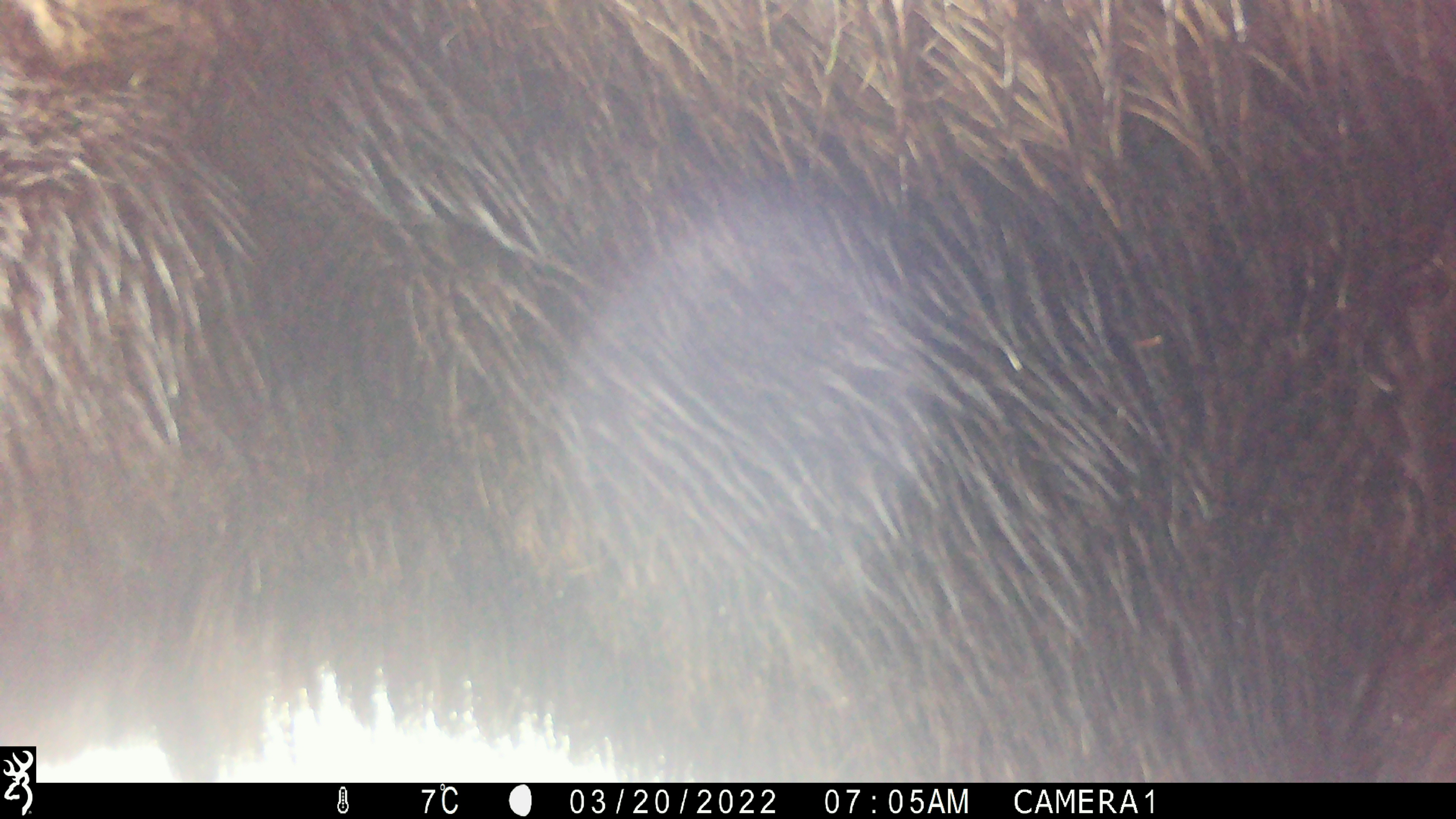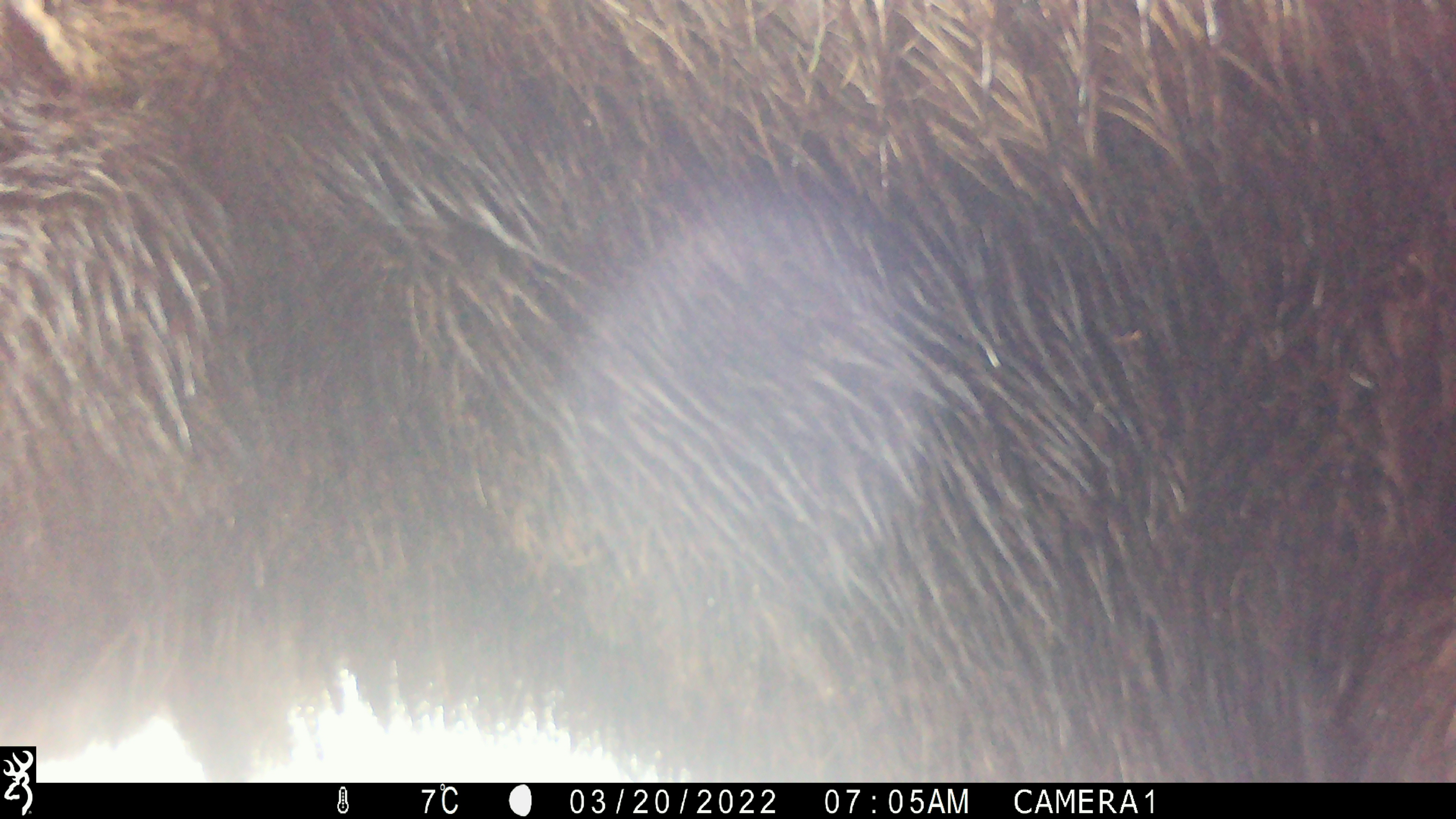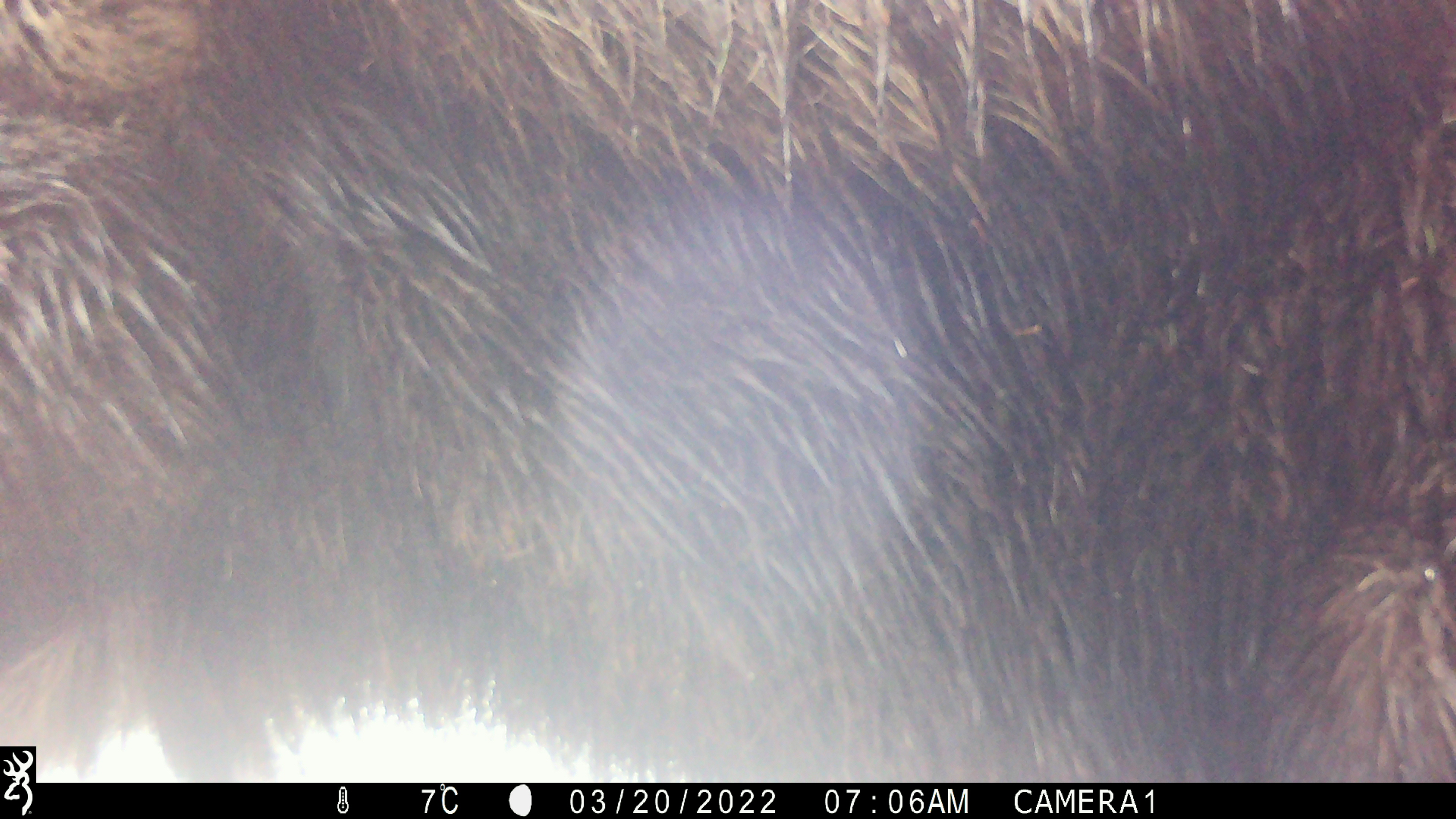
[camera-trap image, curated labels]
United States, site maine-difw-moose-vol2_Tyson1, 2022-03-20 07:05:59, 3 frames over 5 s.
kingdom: Animalia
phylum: Chordata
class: Mammalia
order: Artiodactyla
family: Cervidae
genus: Alces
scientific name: Alces alces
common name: moose